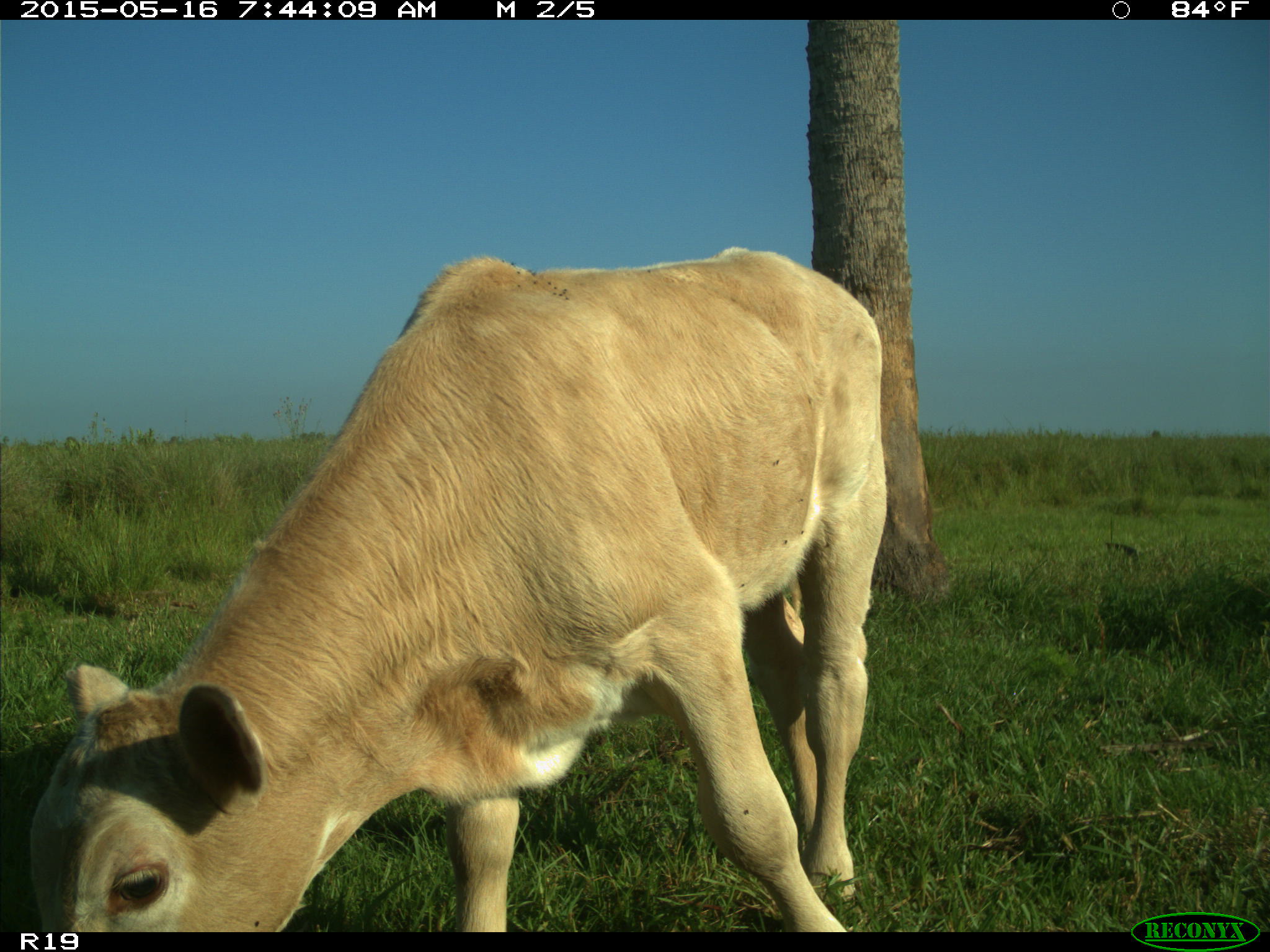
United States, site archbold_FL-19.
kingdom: Animalia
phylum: Chordata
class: Mammalia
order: Artiodactyla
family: Bovidae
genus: Bos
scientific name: Bos taurus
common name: domestic cow